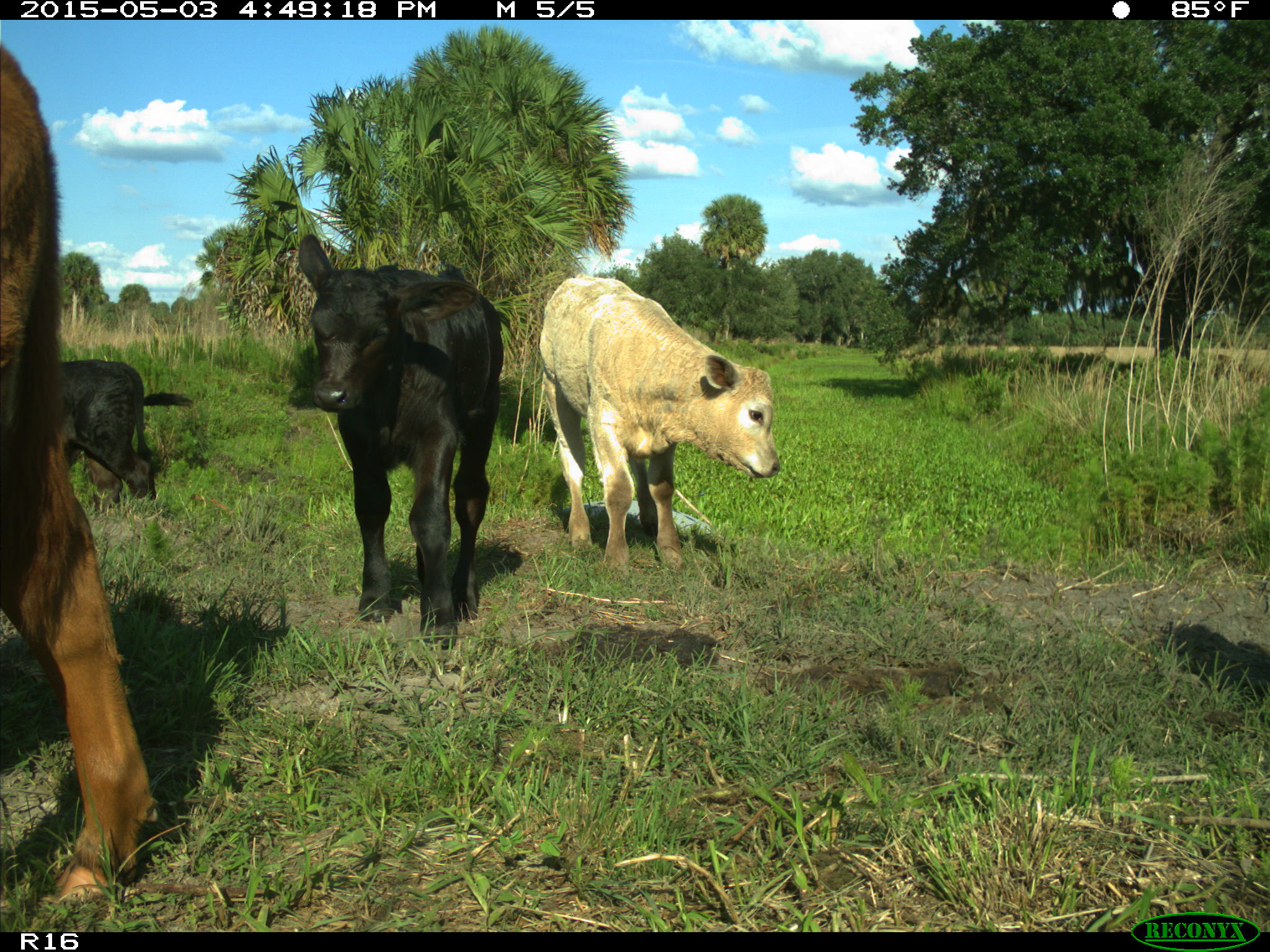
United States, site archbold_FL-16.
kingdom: Animalia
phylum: Chordata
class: Mammalia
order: Artiodactyla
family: Bovidae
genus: Bos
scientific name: Bos taurus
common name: domestic cow